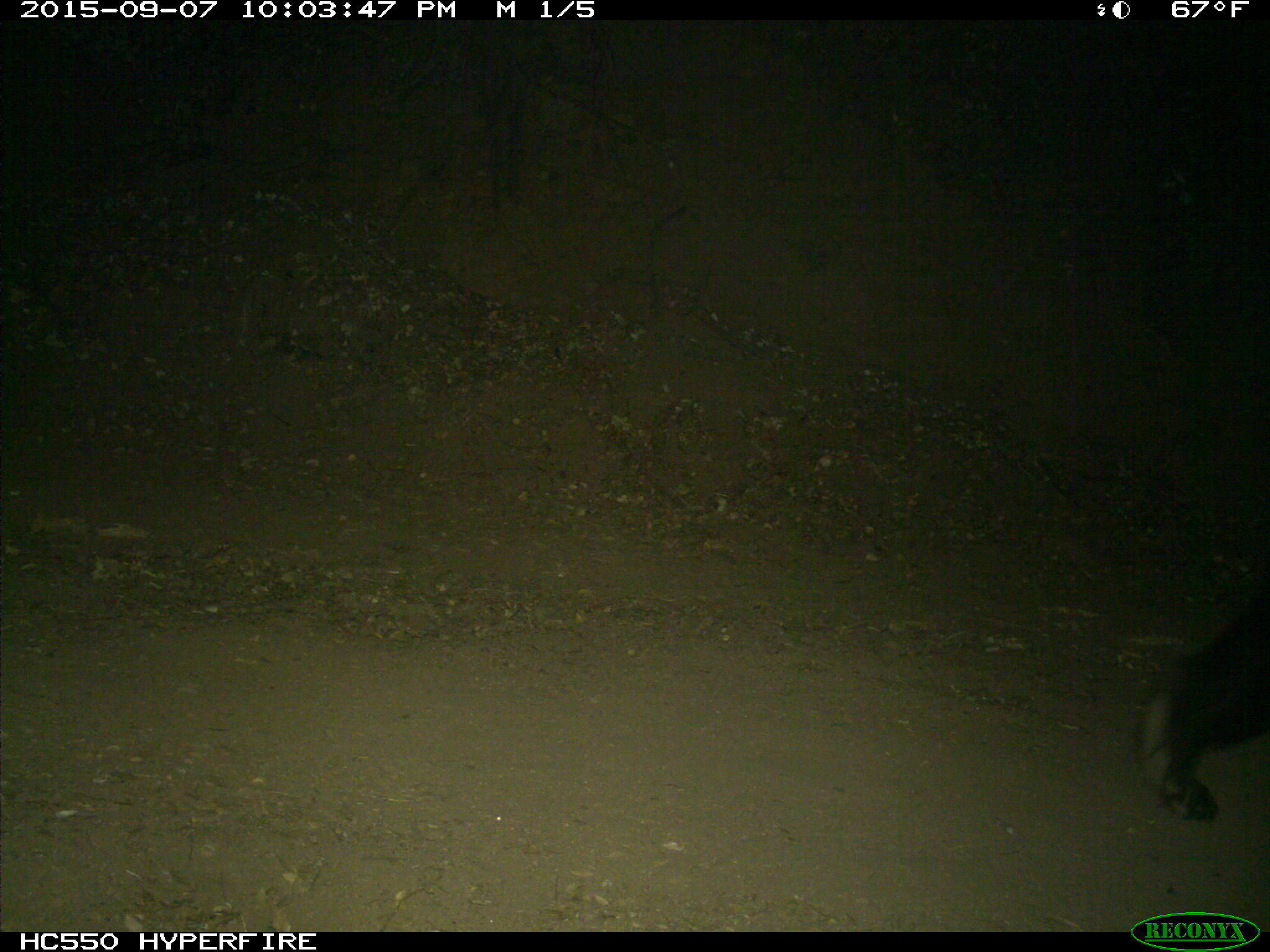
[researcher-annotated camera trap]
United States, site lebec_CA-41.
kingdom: Animalia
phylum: Chordata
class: Mammalia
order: Carnivora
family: Ursidae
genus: Ursus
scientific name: Ursus americanus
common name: american black bear